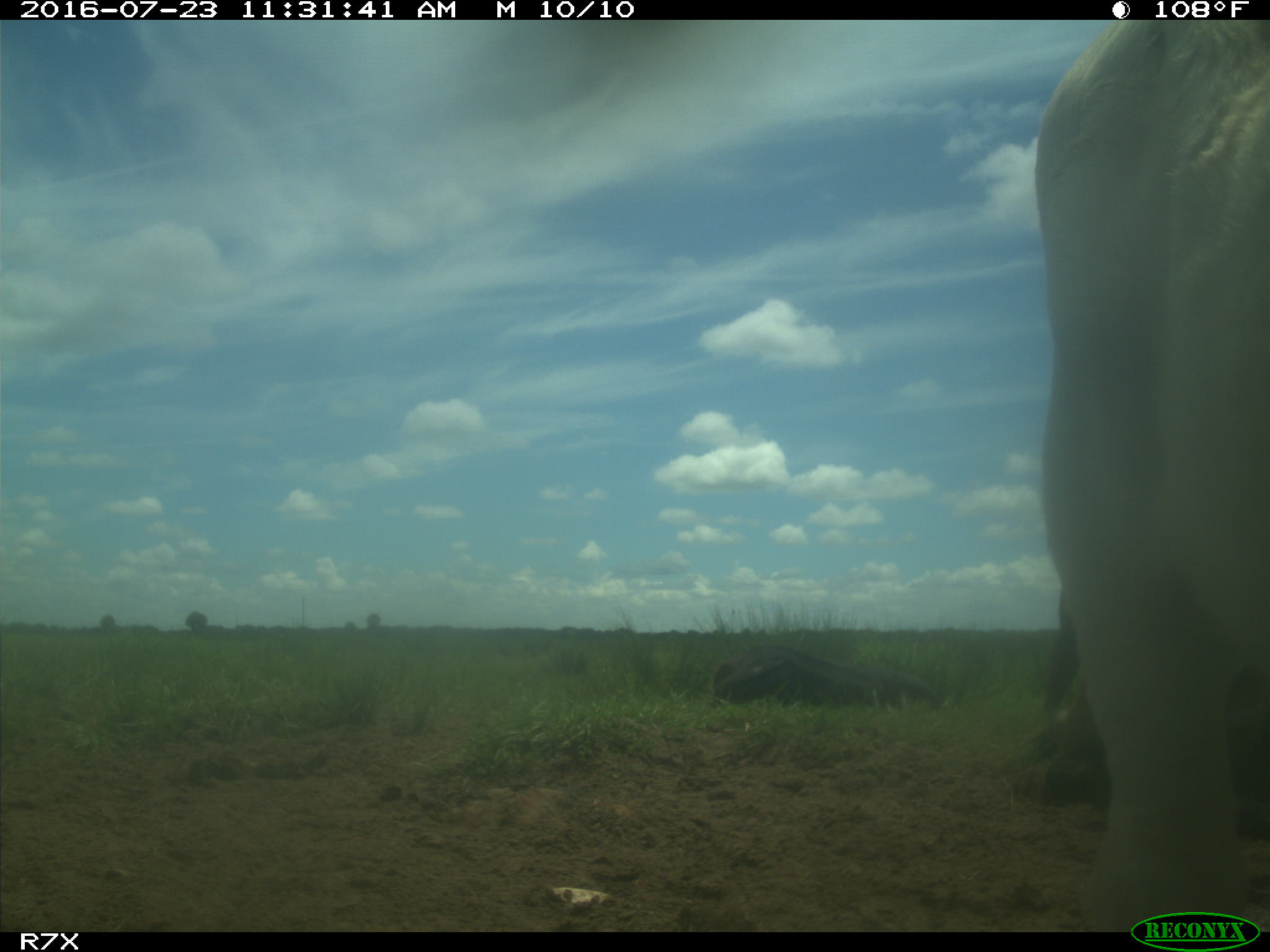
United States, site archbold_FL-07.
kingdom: Animalia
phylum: Chordata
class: Mammalia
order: Artiodactyla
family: Bovidae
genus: Bos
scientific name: Bos taurus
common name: domestic cow